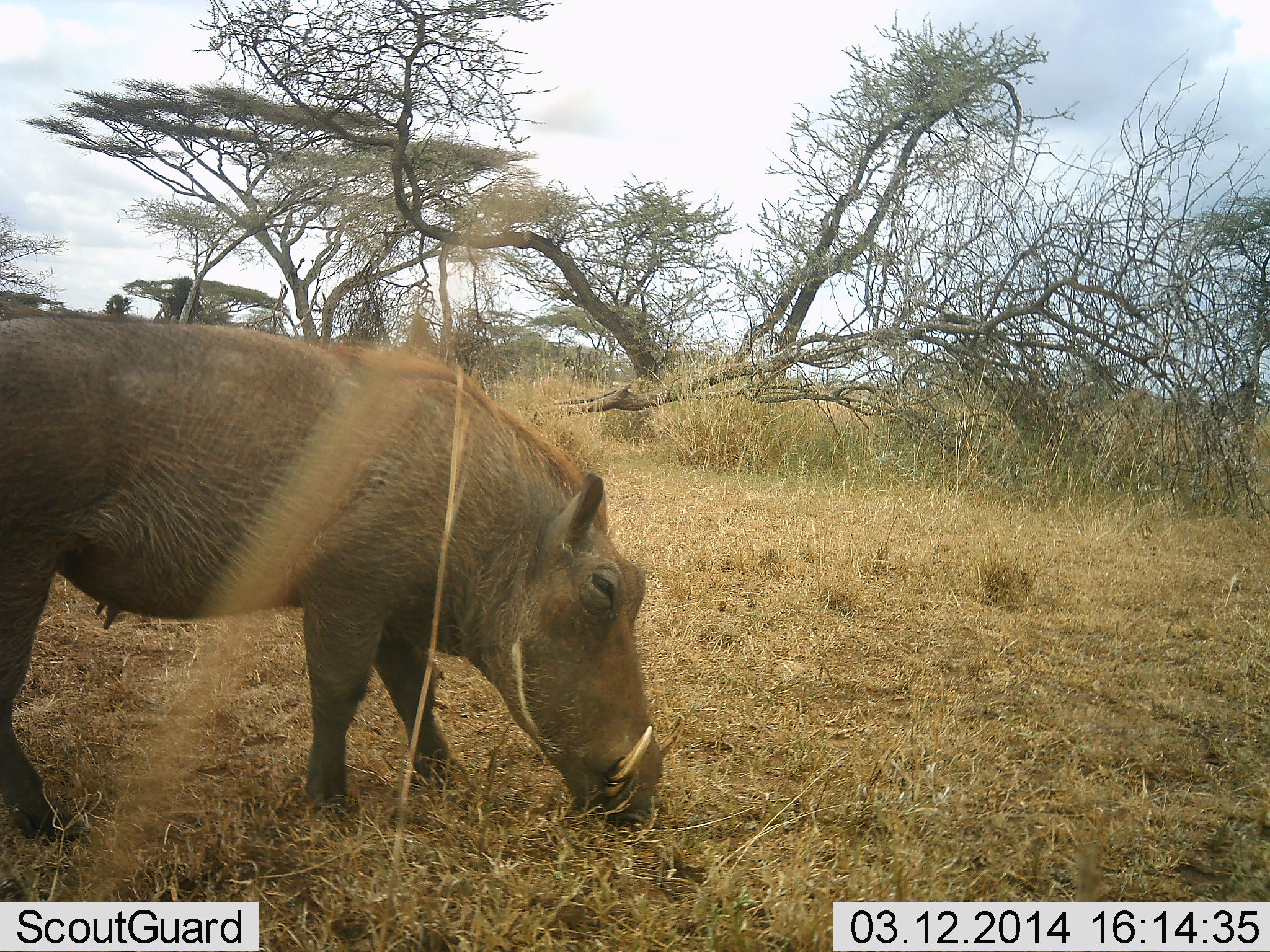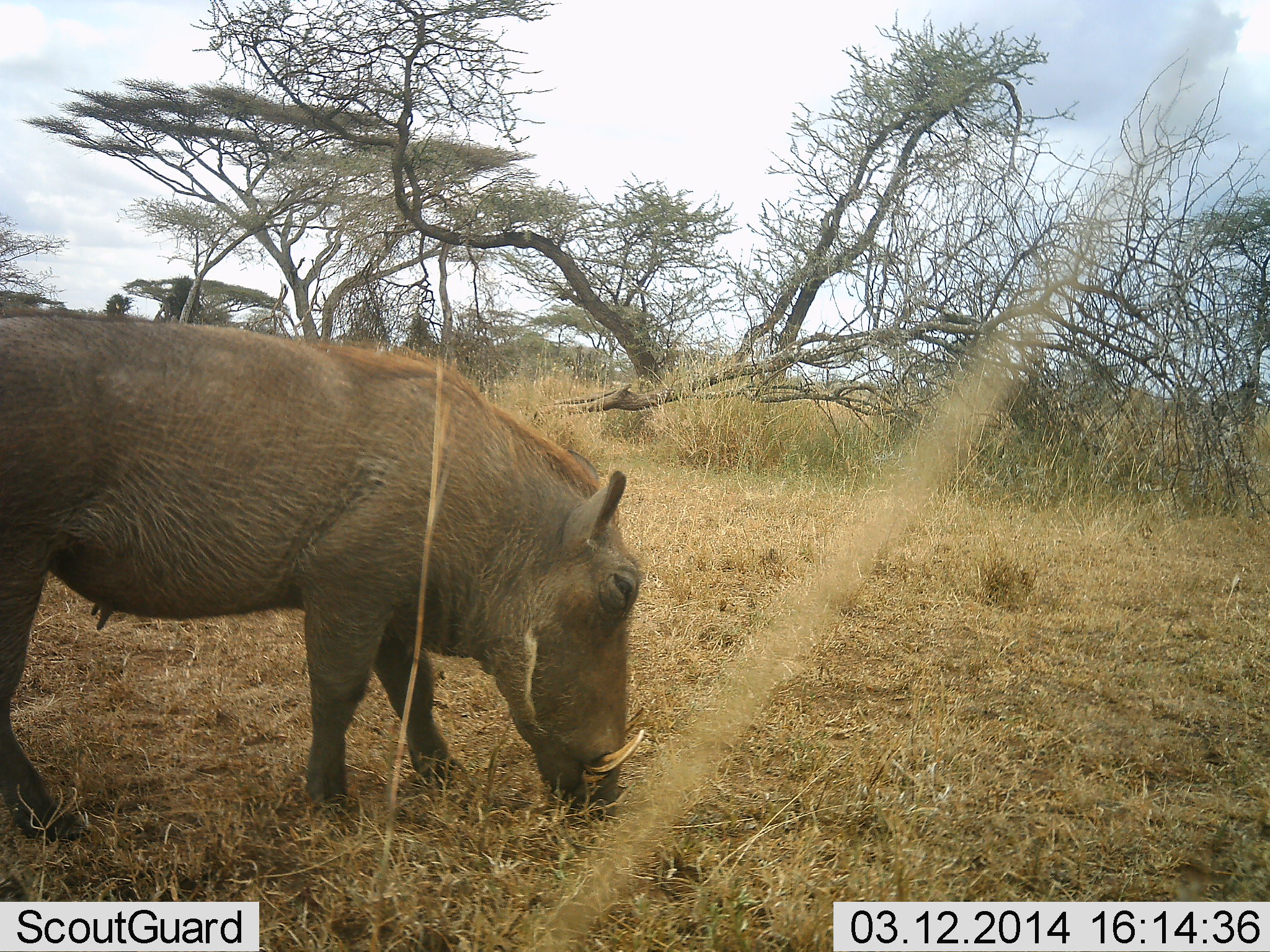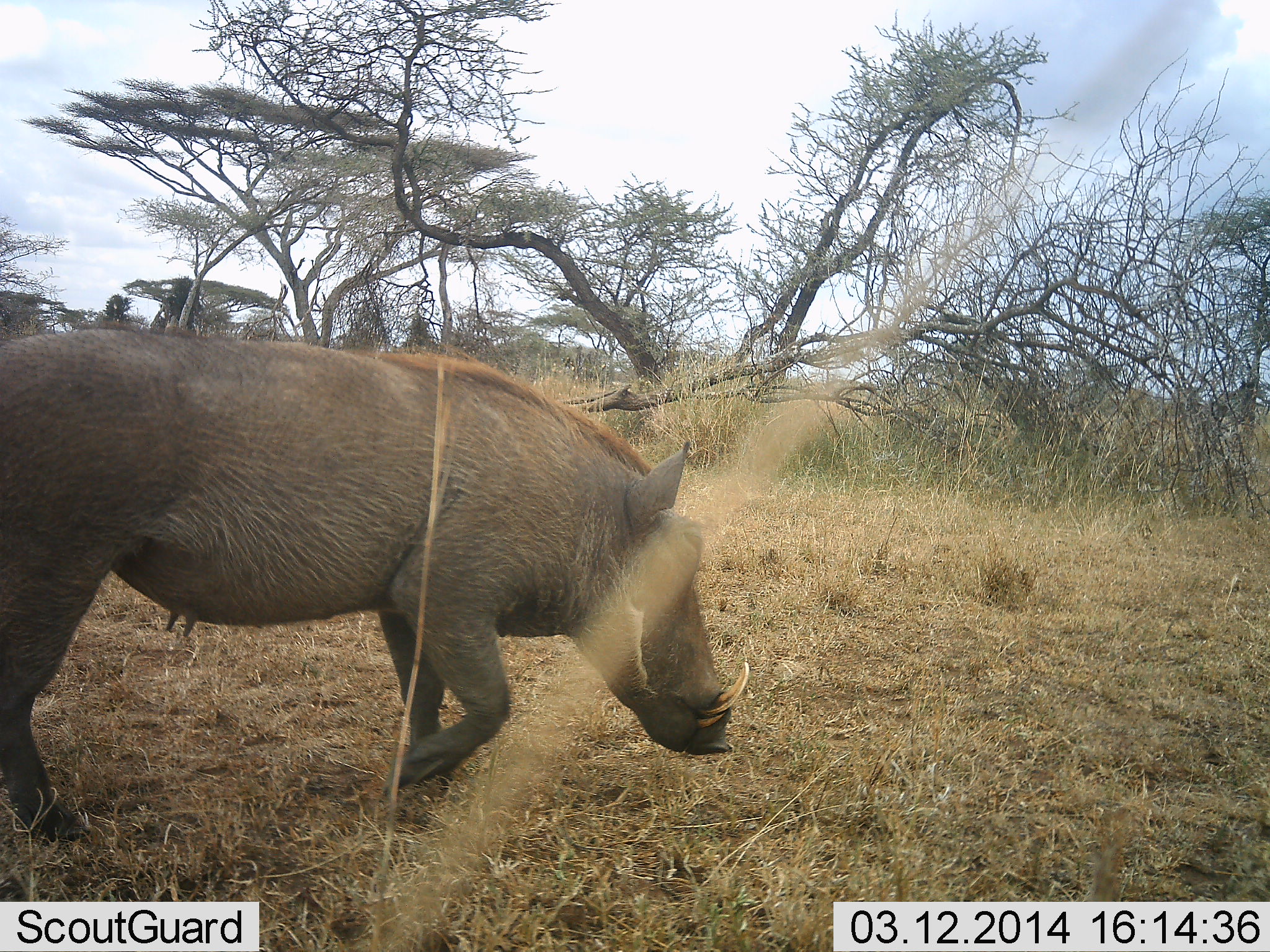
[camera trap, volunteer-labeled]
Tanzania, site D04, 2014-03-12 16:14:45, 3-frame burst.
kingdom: Animalia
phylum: Chordata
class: Mammalia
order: Artiodactyla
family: Suidae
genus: Phacochoerus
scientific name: Phacochoerus africanus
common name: warthog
Warthog (Phacochoerus africanus), count 1. Behavior (volunteer vote fractions): standing 0%, resting 0%, moving 20%, interacting 0%. Young present (vote fraction): 0%. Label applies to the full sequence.